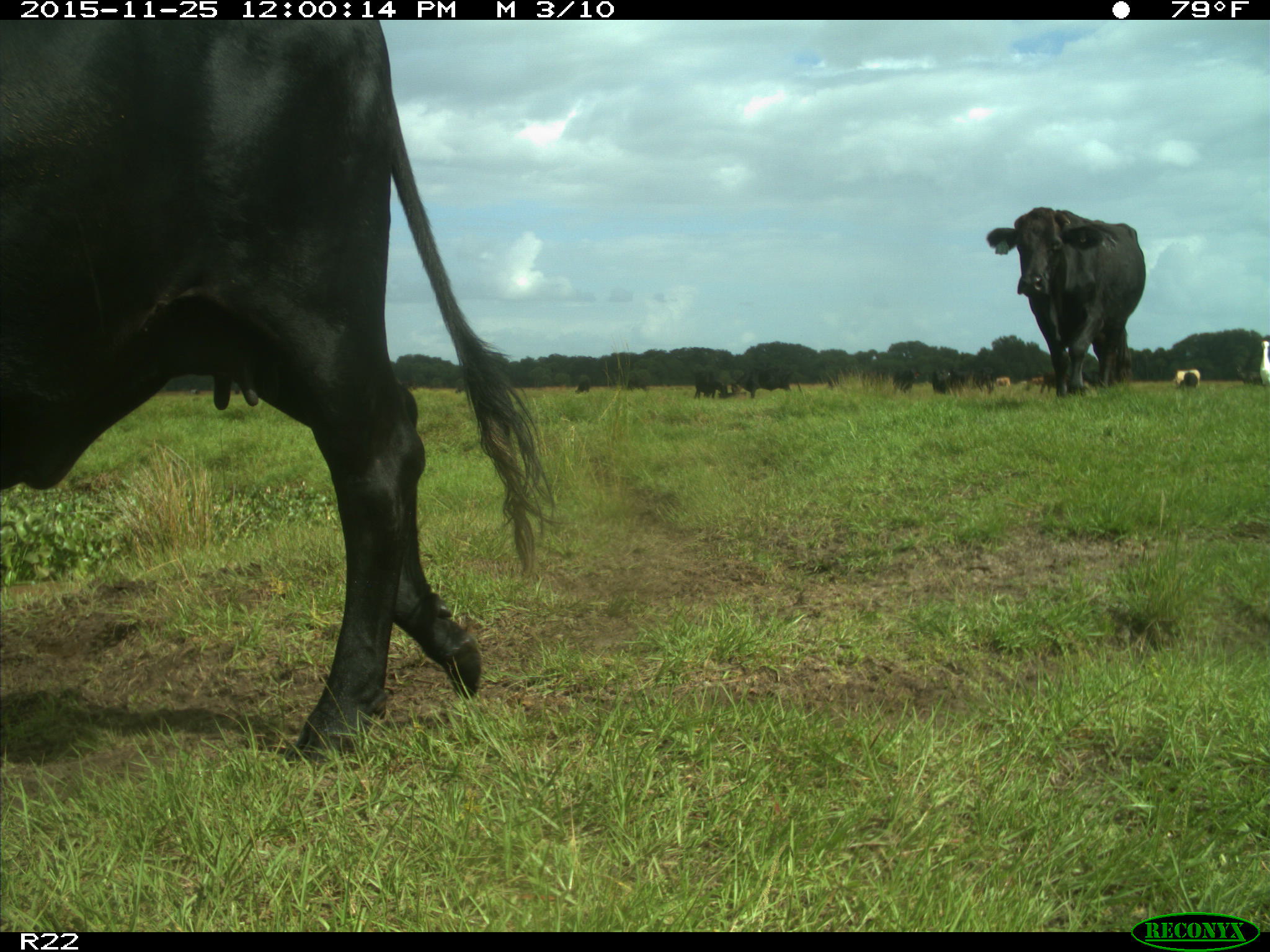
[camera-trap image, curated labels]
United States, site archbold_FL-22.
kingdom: Animalia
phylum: Chordata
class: Mammalia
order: Artiodactyla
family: Bovidae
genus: Bos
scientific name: Bos taurus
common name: domestic cow